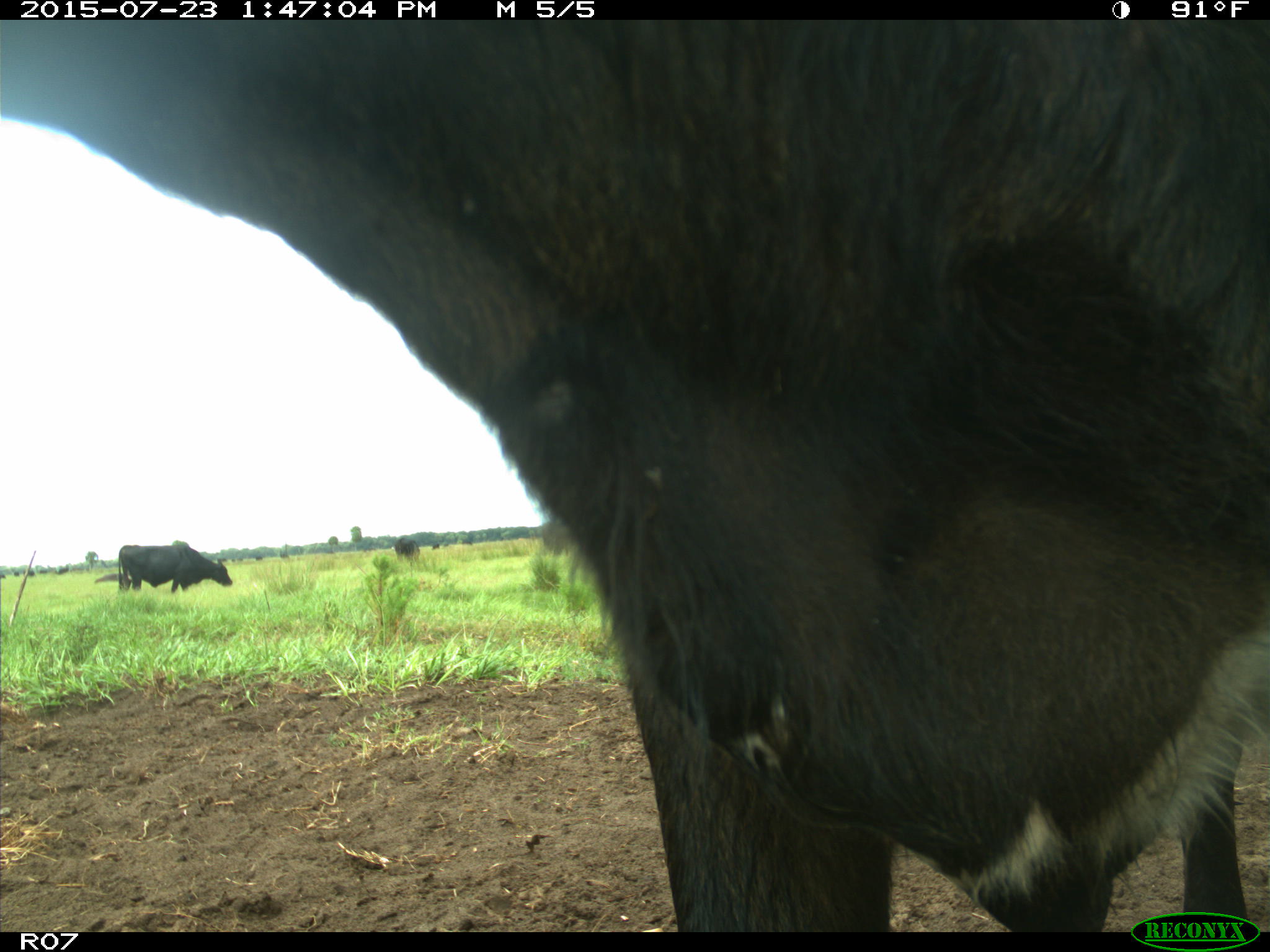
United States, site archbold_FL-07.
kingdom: Animalia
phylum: Chordata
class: Mammalia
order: Artiodactyla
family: Bovidae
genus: Bos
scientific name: Bos taurus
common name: domestic cow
Bos taurus (domestic cow).